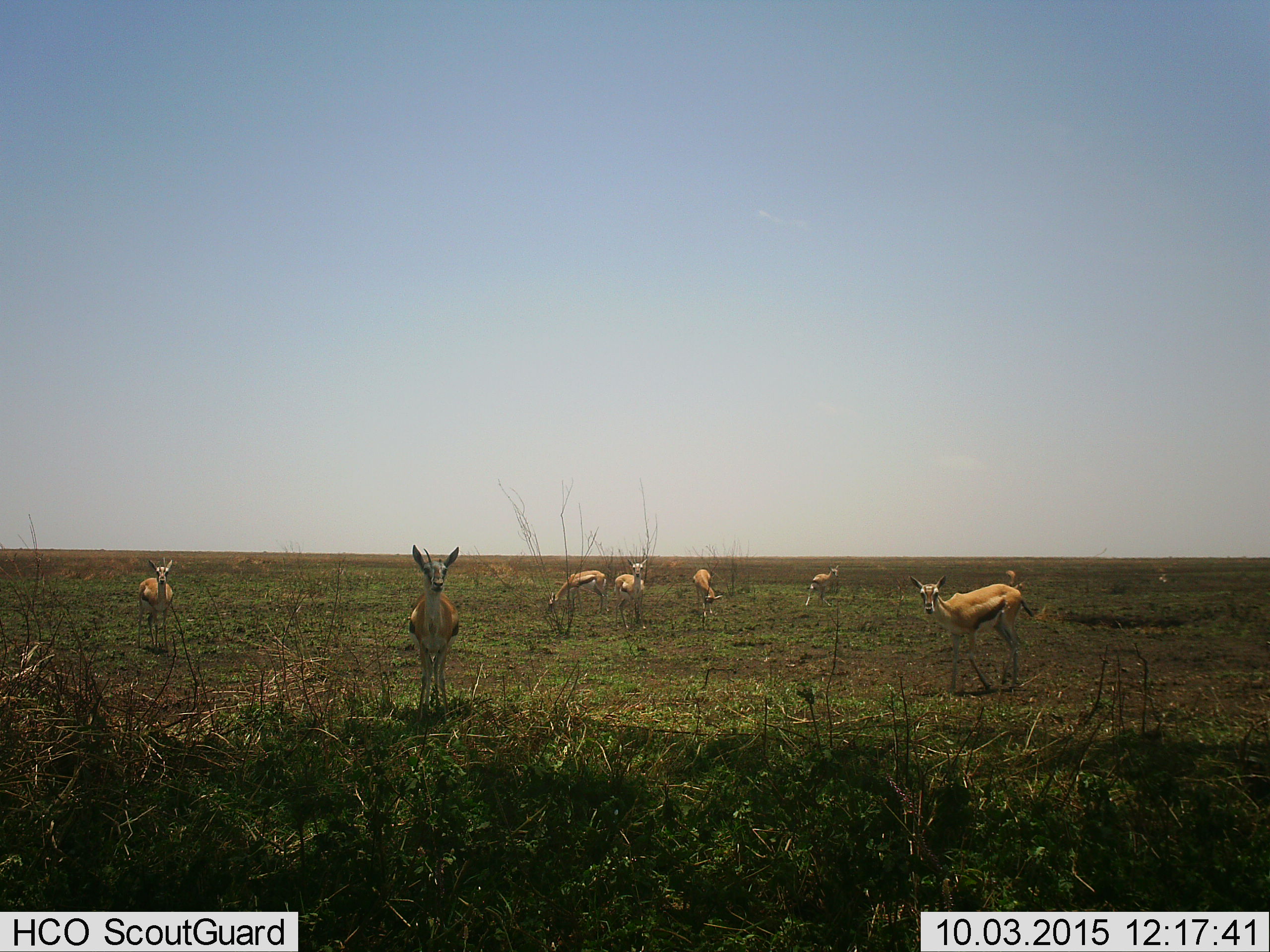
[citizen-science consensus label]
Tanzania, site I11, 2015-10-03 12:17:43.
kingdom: Animalia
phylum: Chordata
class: Mammalia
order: Artiodactyla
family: Bovidae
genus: Eudorcas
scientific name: Eudorcas thomsonii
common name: thomson's gazelle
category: gazellethomsons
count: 8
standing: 89%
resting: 11%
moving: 11%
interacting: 0%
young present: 11%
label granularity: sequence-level